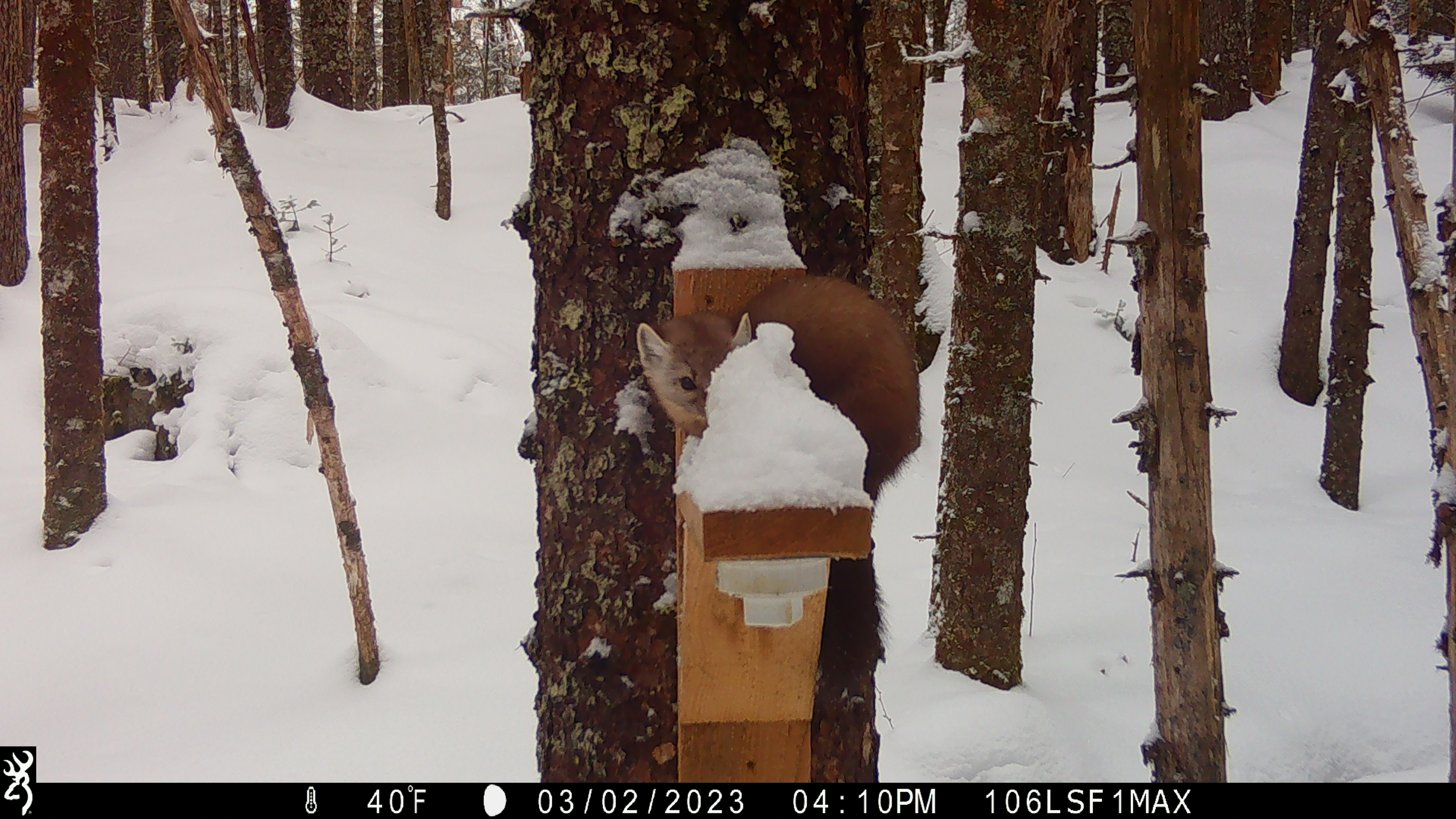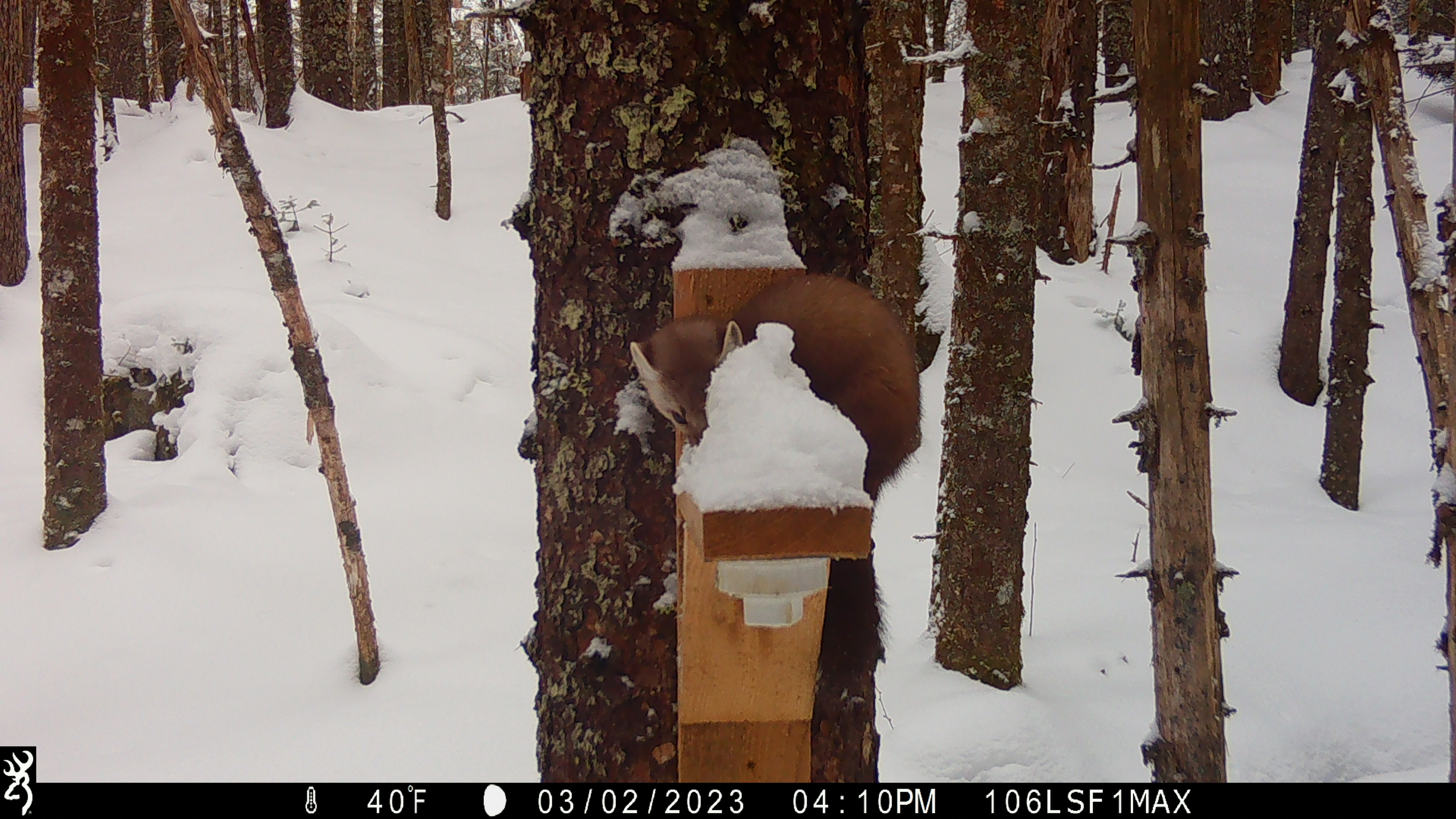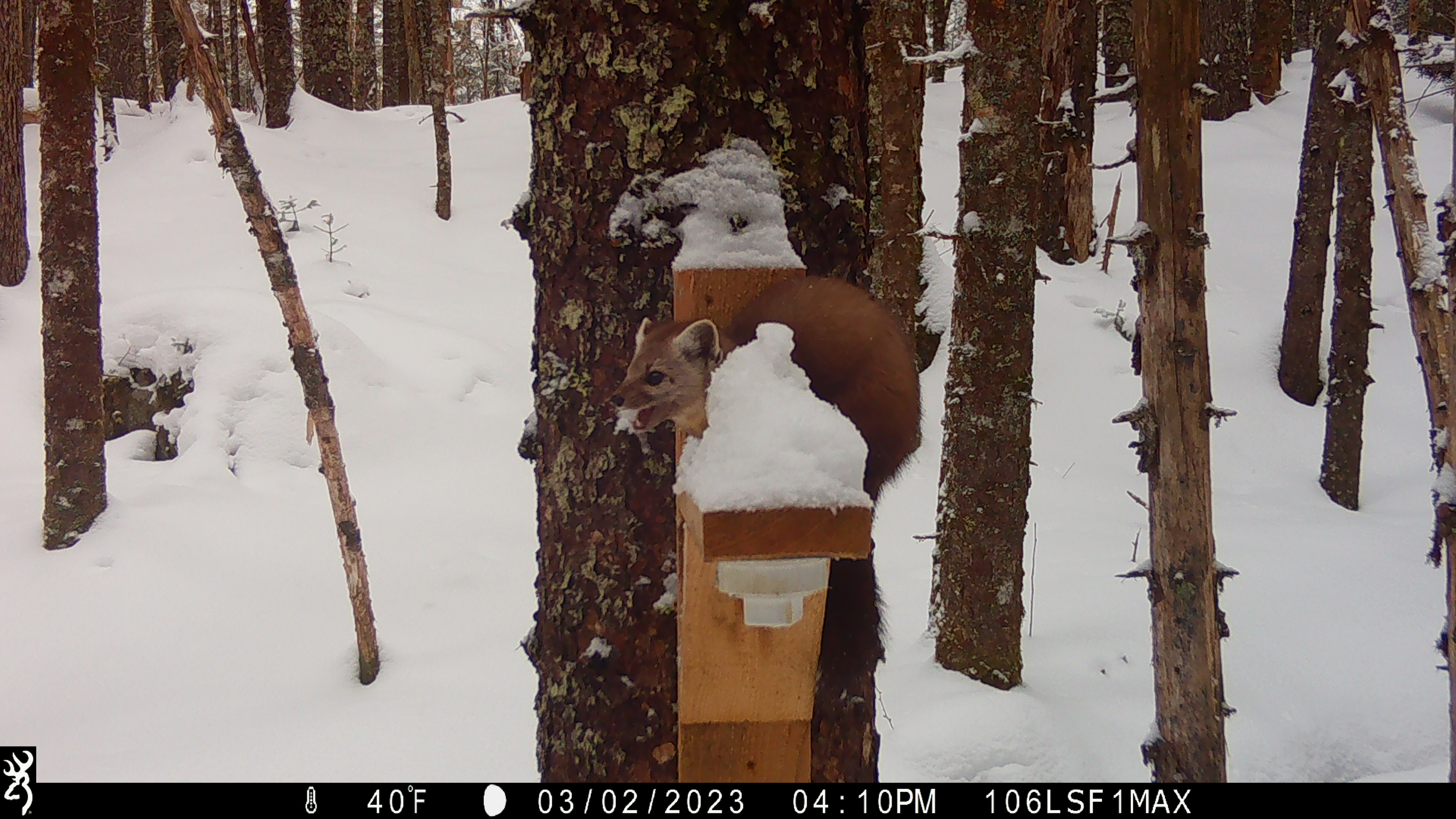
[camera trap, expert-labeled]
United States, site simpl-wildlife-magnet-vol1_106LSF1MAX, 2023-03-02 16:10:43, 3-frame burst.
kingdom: Animalia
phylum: Chordata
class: Mammalia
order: Carnivora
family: Mustelidae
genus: Martes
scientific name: Martes americana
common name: american marten